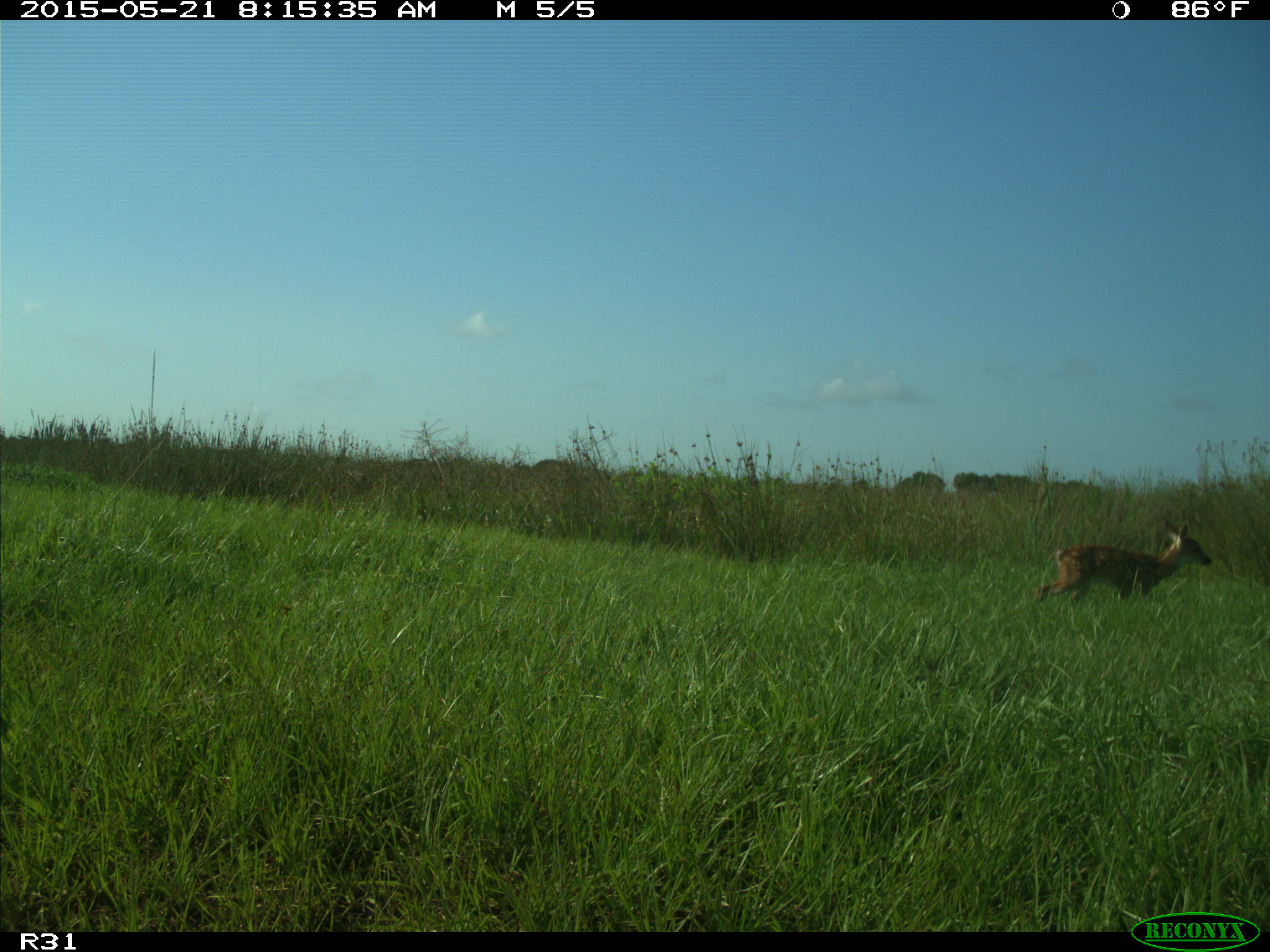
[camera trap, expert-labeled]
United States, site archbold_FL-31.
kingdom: Animalia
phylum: Chordata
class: Mammalia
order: Artiodactyla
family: Cervidae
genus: Odocoileus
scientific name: Odocoileus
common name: deer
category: unidentified deer